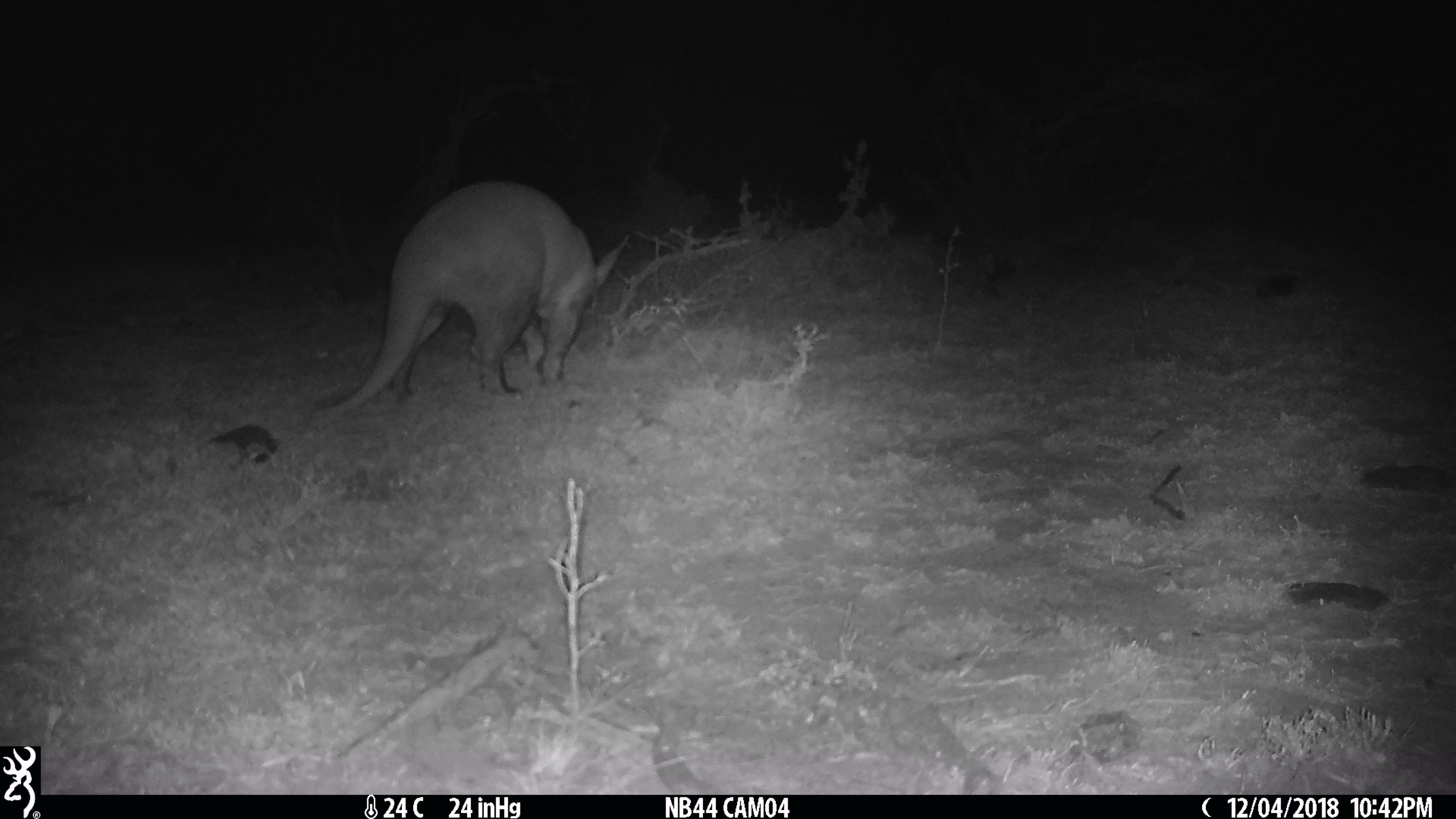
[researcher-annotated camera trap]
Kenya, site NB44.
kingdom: Animalia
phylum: Chordata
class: Mammalia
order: Tubulidentata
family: Orycteropodidae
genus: Orycteropus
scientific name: Orycteropus afer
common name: aardvark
Aardvark (Orycteropus afer).